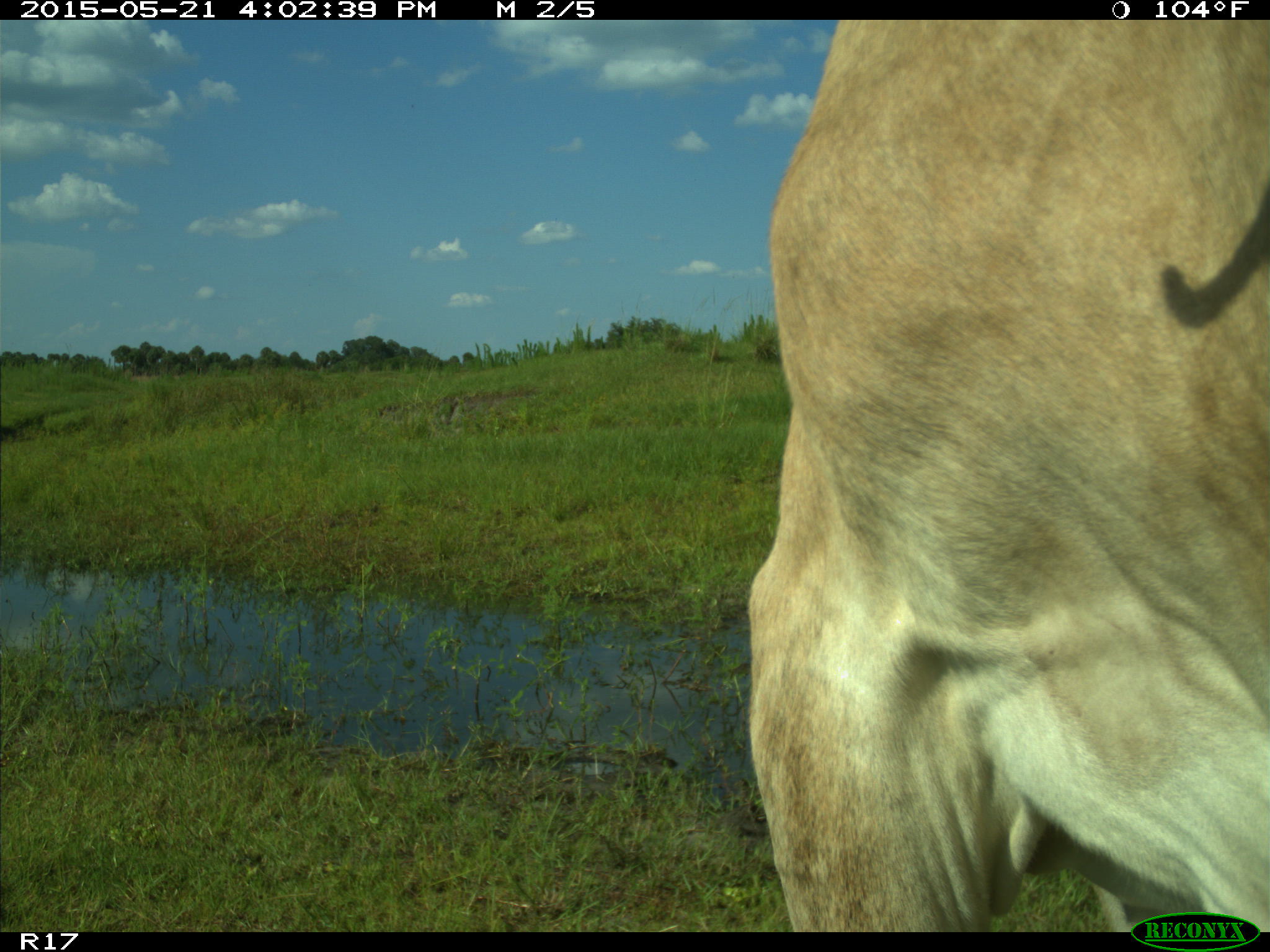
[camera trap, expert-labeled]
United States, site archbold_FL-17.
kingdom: Animalia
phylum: Chordata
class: Mammalia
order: Artiodactyla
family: Bovidae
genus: Bos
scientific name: Bos taurus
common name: domestic cow